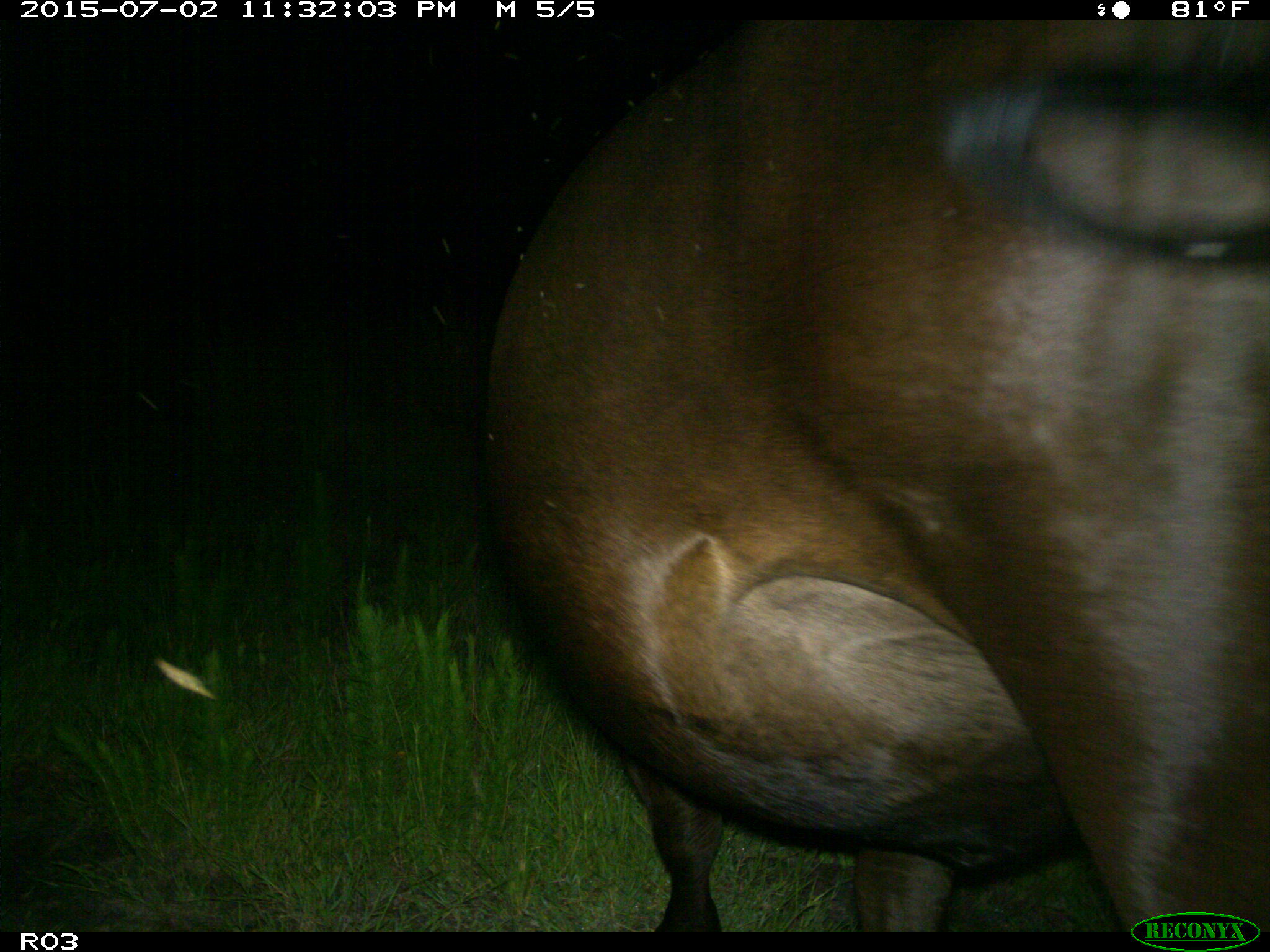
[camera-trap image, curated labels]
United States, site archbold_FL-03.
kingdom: Animalia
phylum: Chordata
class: Mammalia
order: Artiodactyla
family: Bovidae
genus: Bos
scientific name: Bos taurus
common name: domestic cow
Bos taurus (domestic cow).